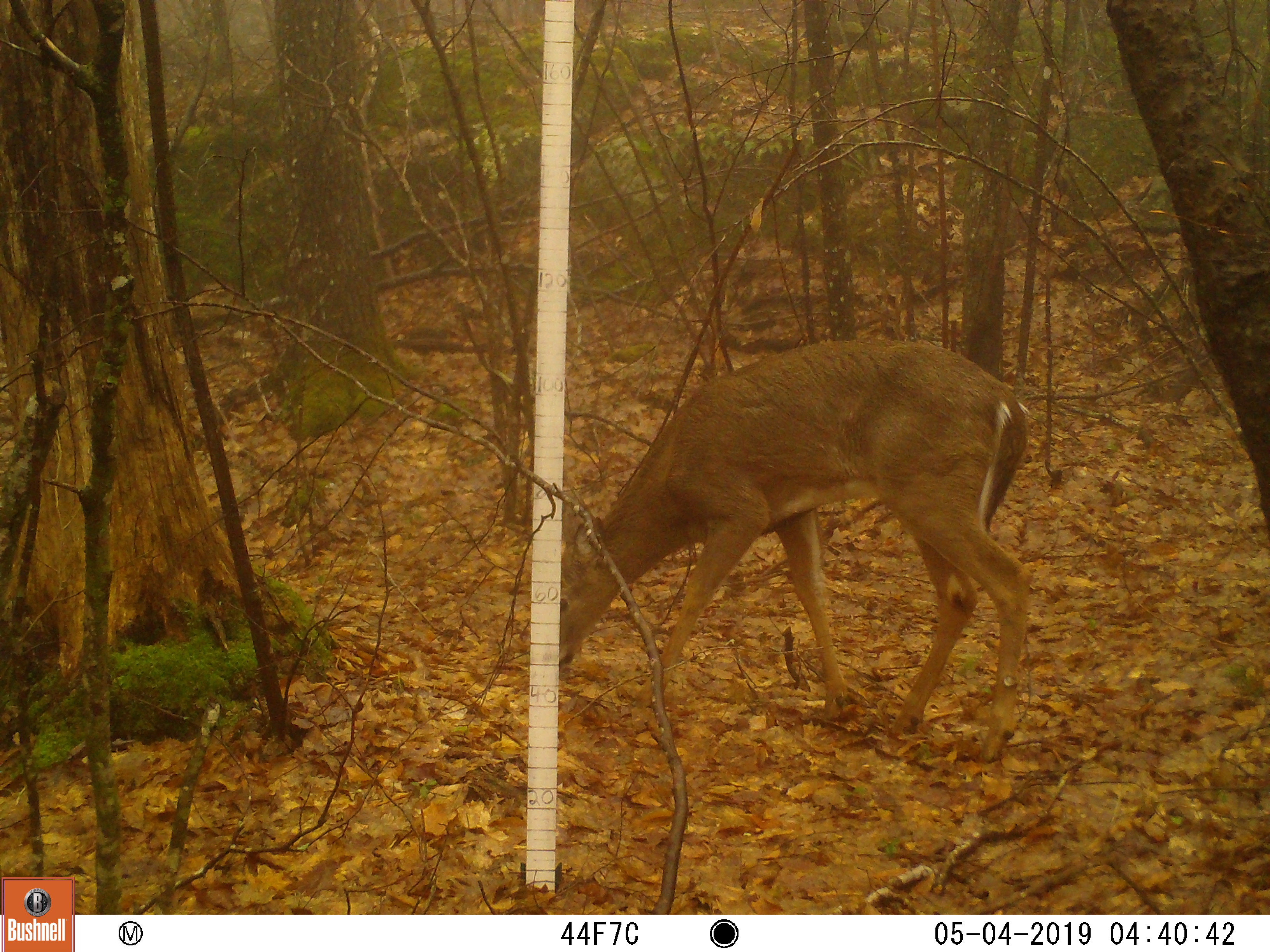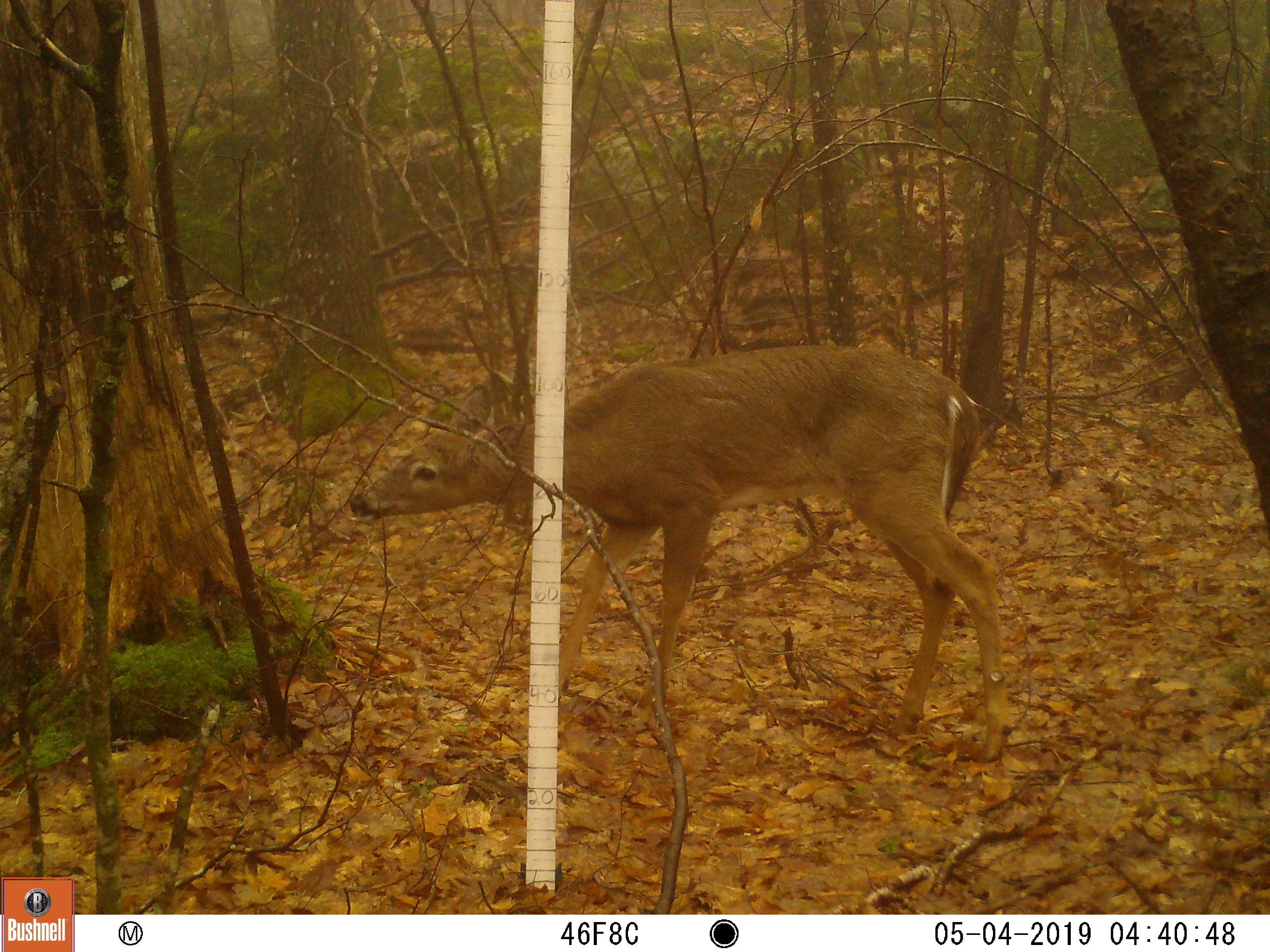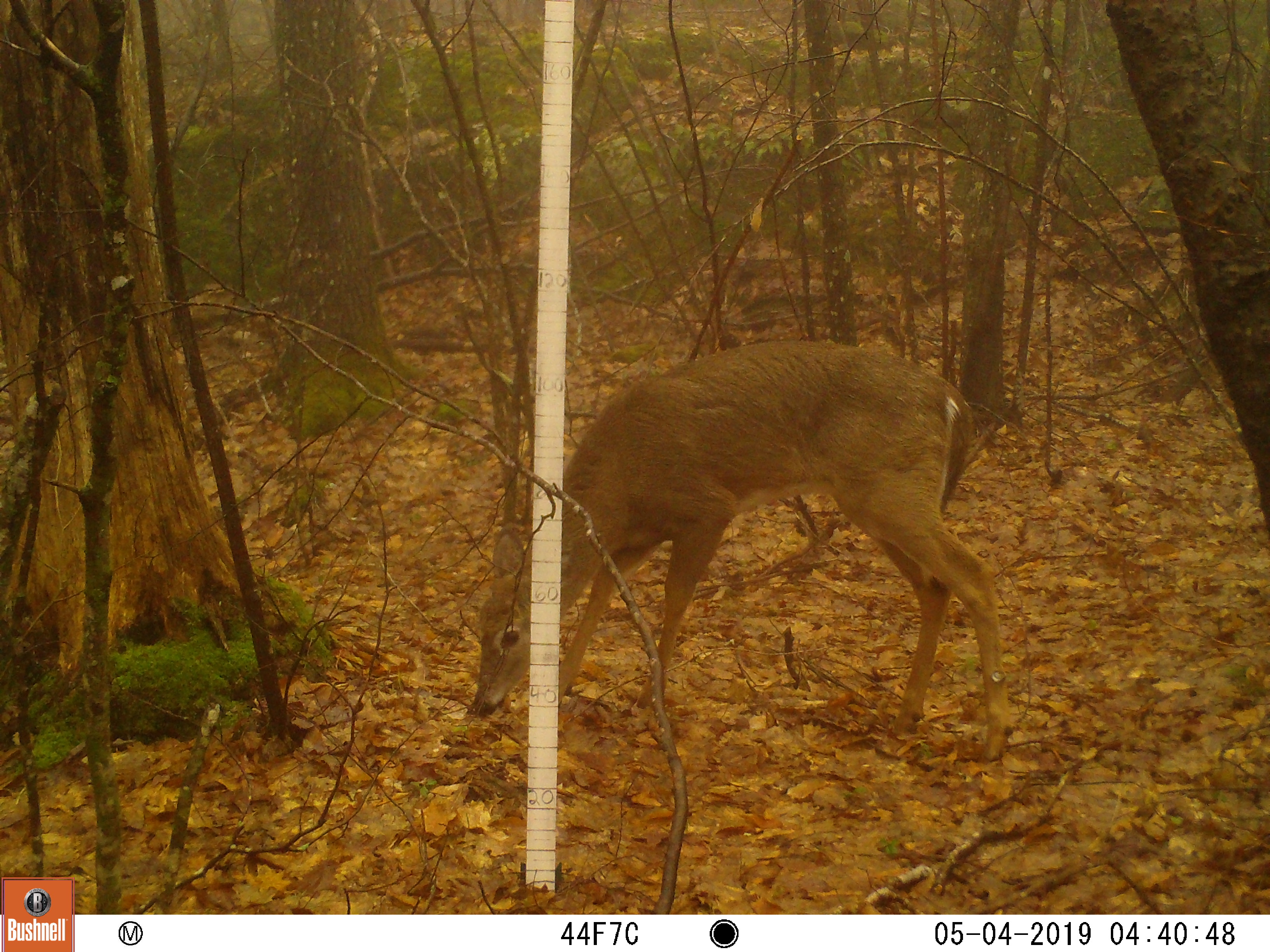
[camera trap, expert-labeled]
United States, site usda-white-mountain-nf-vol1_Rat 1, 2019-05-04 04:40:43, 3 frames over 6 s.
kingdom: Animalia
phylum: Chordata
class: Mammalia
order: Artiodactyla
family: Cervidae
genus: Odocoileus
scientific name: Odocoileus virginianus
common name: white-tailed deer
White-tailed deer (Odocoileus virginianus).